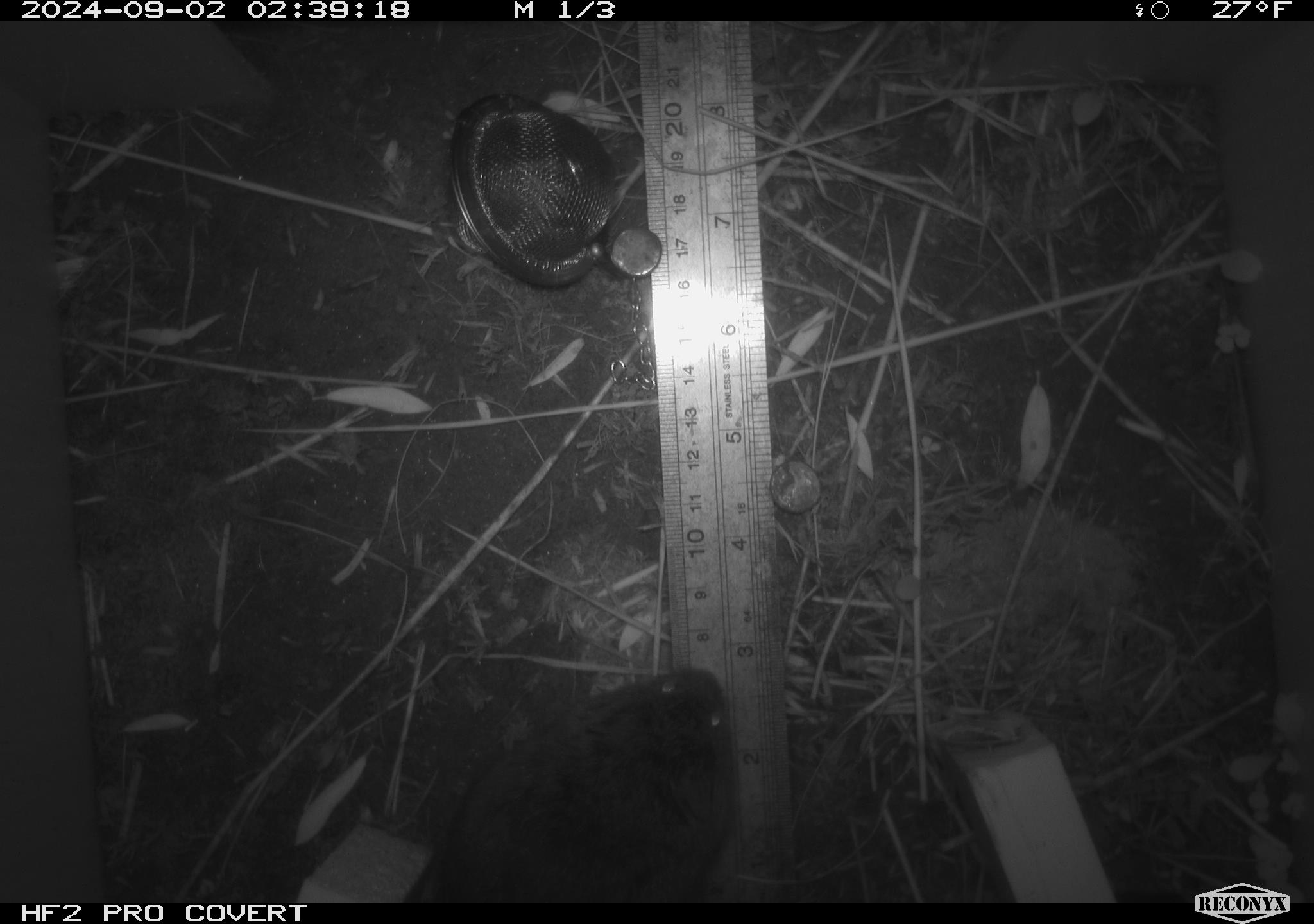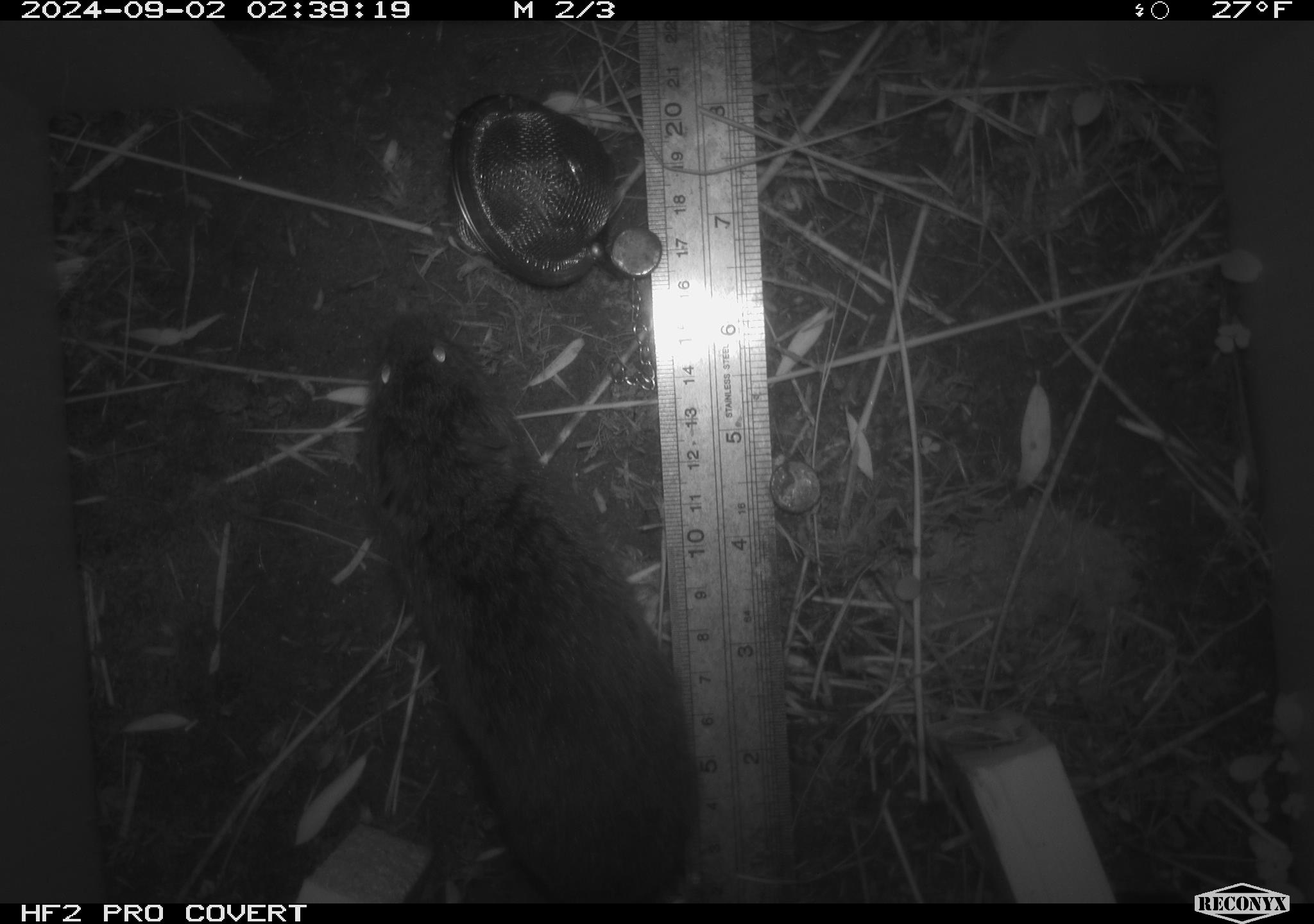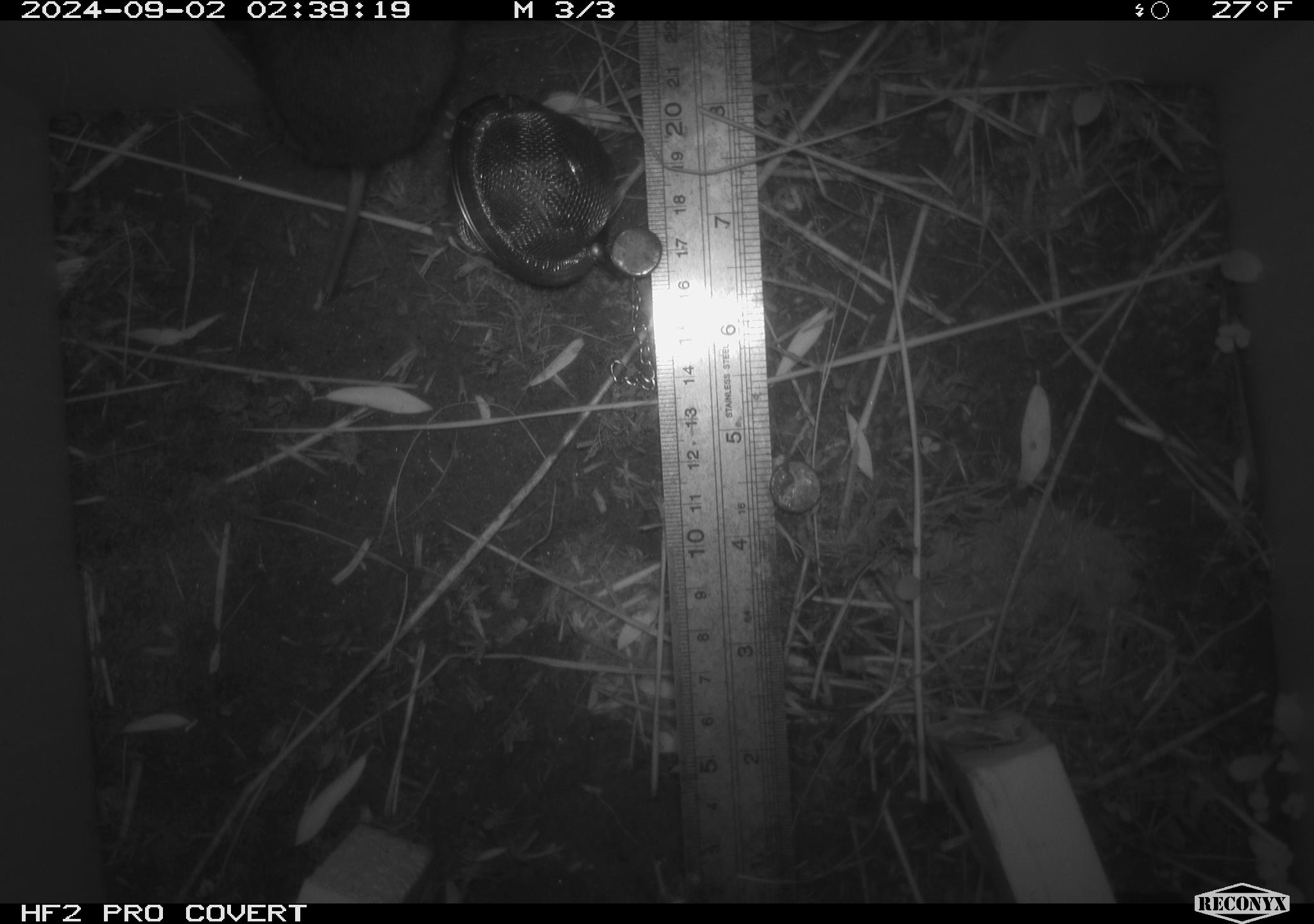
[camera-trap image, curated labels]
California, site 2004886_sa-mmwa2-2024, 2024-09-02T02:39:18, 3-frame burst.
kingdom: Animalia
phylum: Chordata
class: Mammalia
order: Rodentia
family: Cricetidae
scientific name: Arvicolinae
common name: voles, lemmings, and muskrats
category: arvicolinae subfamily